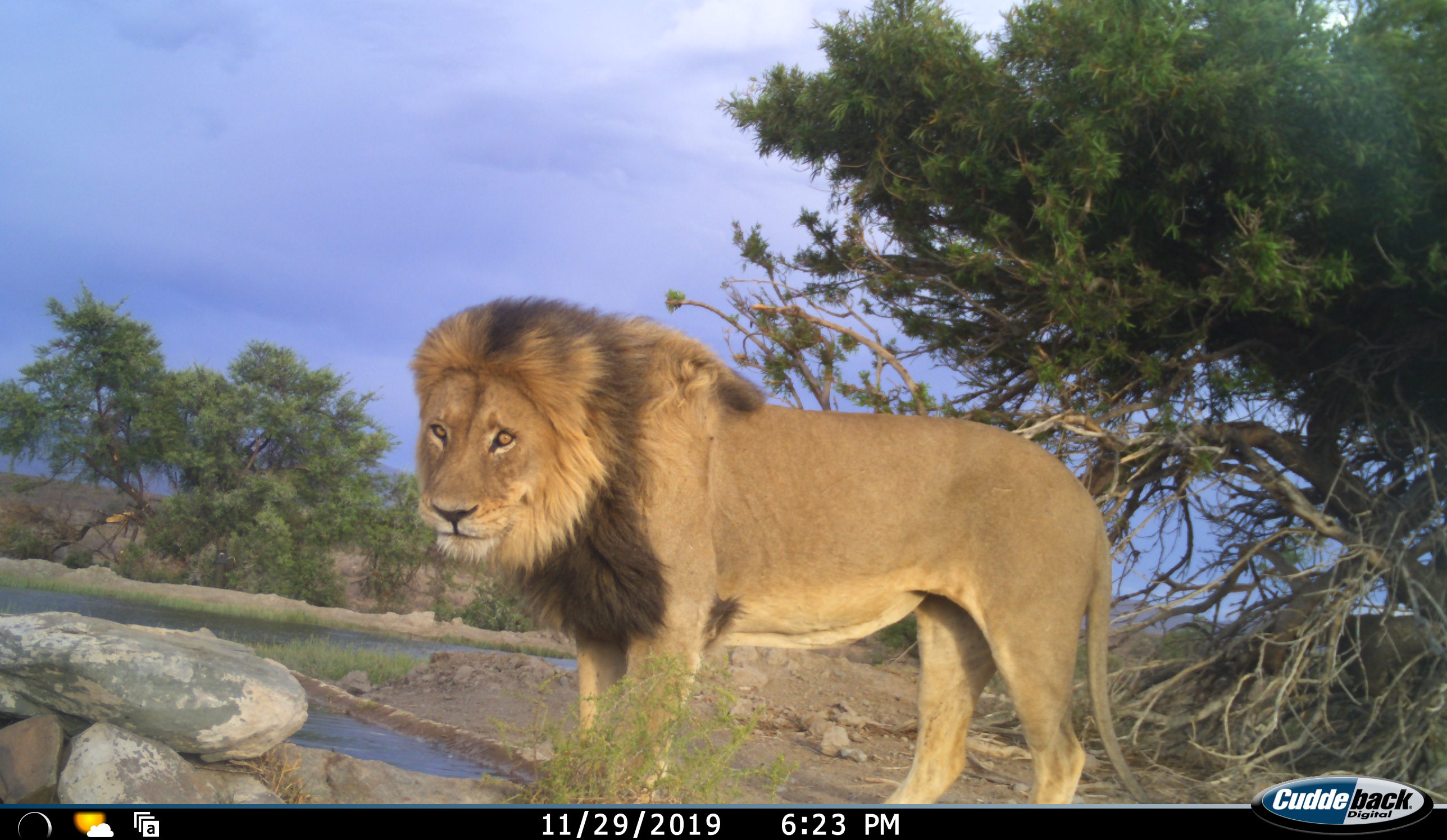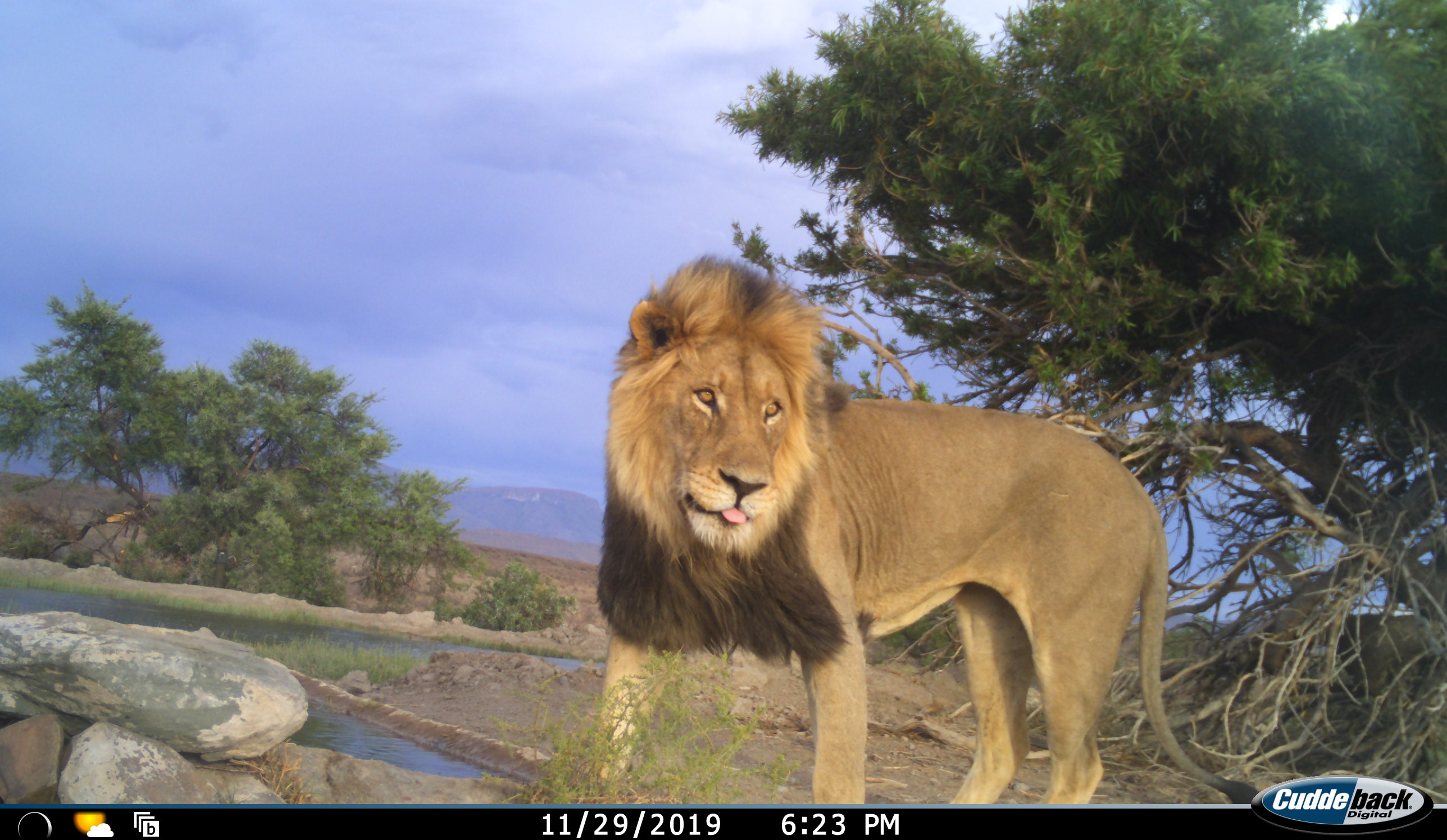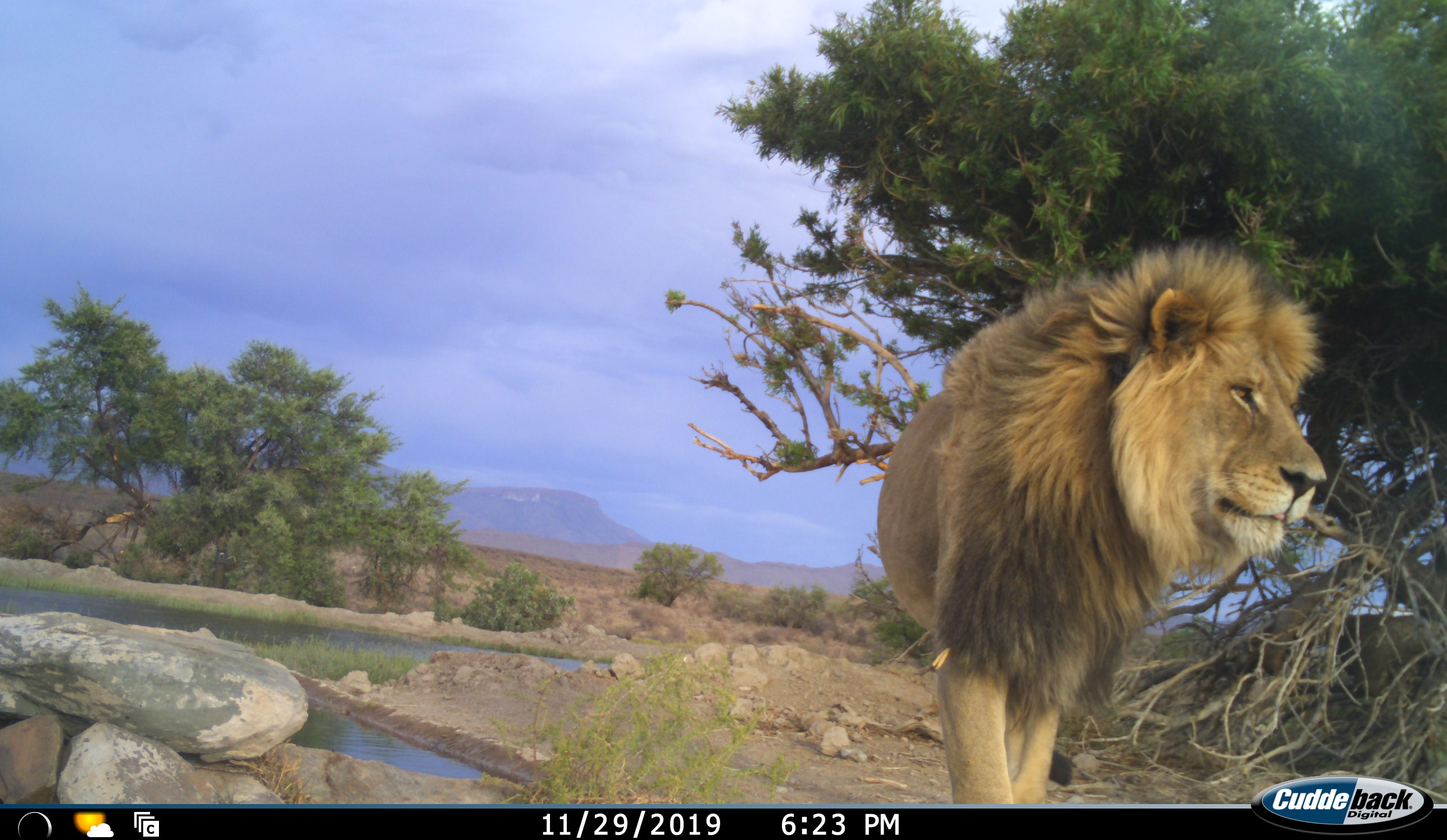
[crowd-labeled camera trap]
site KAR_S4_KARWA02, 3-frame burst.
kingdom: Animalia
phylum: Chordata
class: Mammalia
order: Carnivora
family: Felidae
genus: Panthera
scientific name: Panthera leo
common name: lion male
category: lionmale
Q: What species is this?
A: Lionmale (lion male) (Panthera leo).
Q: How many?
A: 1.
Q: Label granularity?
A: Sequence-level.